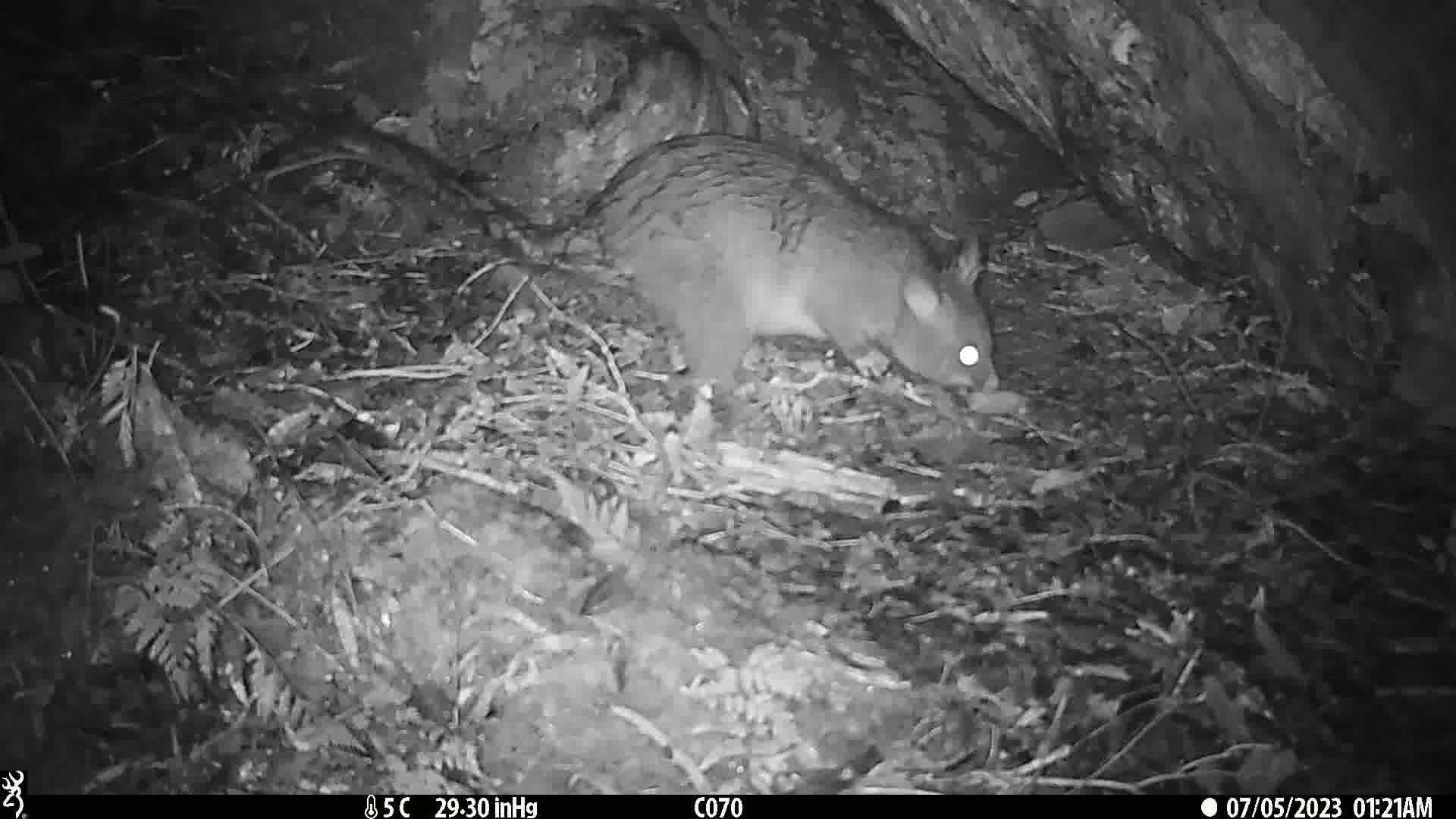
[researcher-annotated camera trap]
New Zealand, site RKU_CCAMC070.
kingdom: Animalia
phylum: Chordata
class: Mammalia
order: Diprotodontia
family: Phalangeridae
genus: Trichosurus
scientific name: Trichosurus vulpecula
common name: common brushtail possum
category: possum